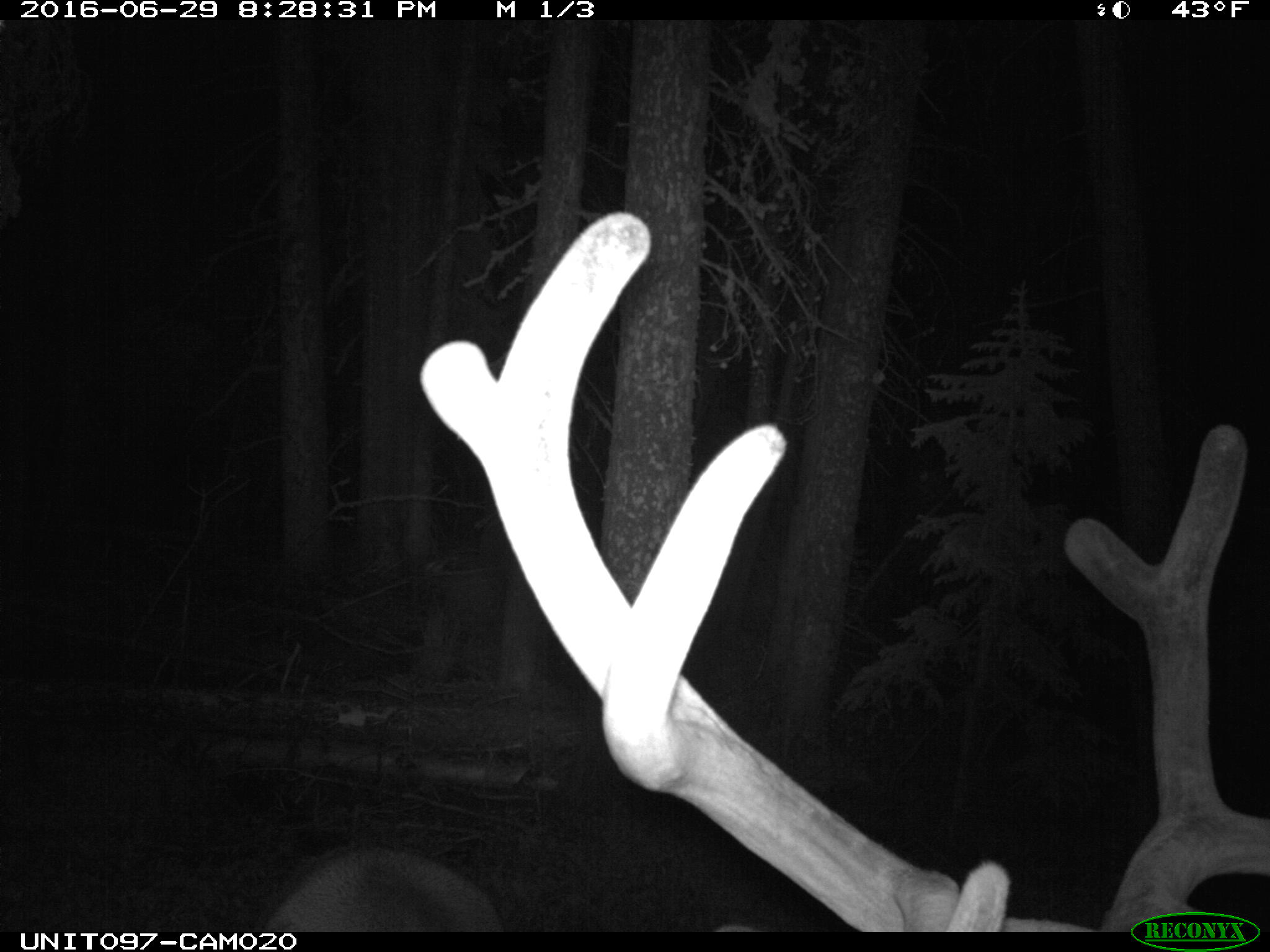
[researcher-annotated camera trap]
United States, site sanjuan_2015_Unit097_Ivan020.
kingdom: Animalia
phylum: Chordata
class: Mammalia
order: Artiodactyla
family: Cervidae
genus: Cervus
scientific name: Cervus elaphus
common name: red deer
Cervus elaphus (red deer).